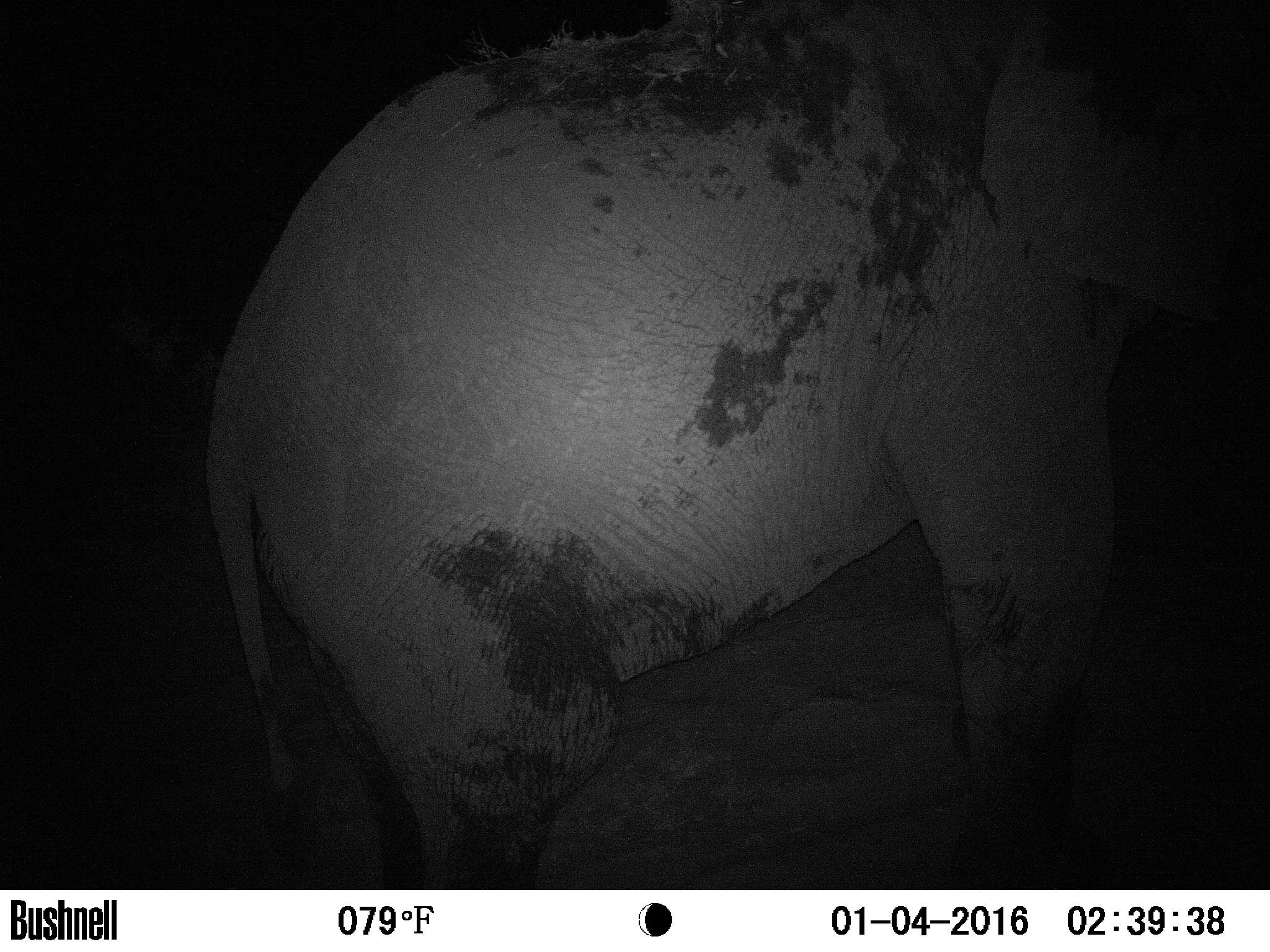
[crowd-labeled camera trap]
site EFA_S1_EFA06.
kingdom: Animalia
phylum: Chordata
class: Mammalia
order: Proboscidea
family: Elephantidae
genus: Loxodonta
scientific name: Loxodonta africana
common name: african bush elephant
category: elephant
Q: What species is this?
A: Elephant (african bush elephant) (Loxodonta africana).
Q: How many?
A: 1.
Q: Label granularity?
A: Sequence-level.